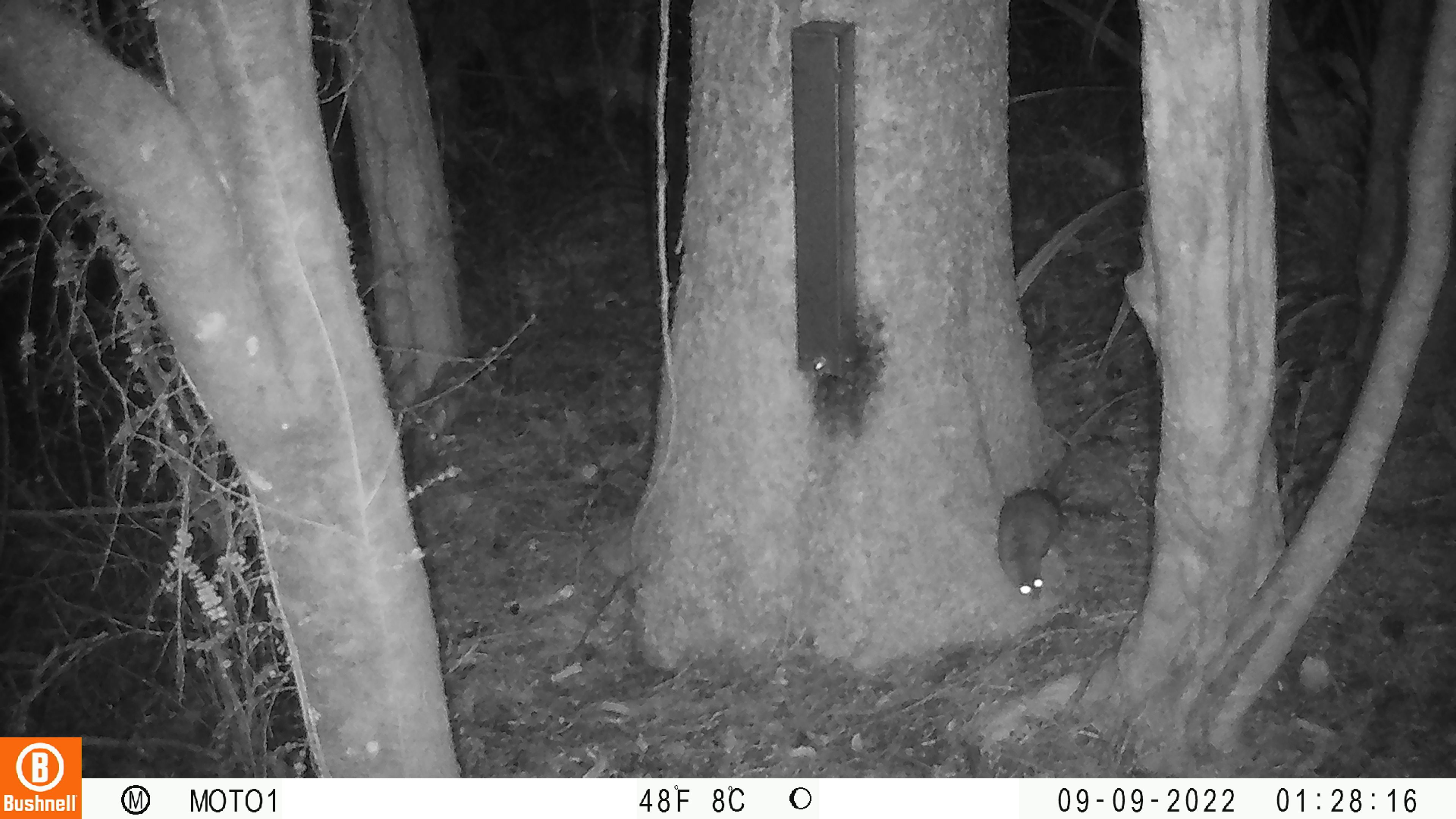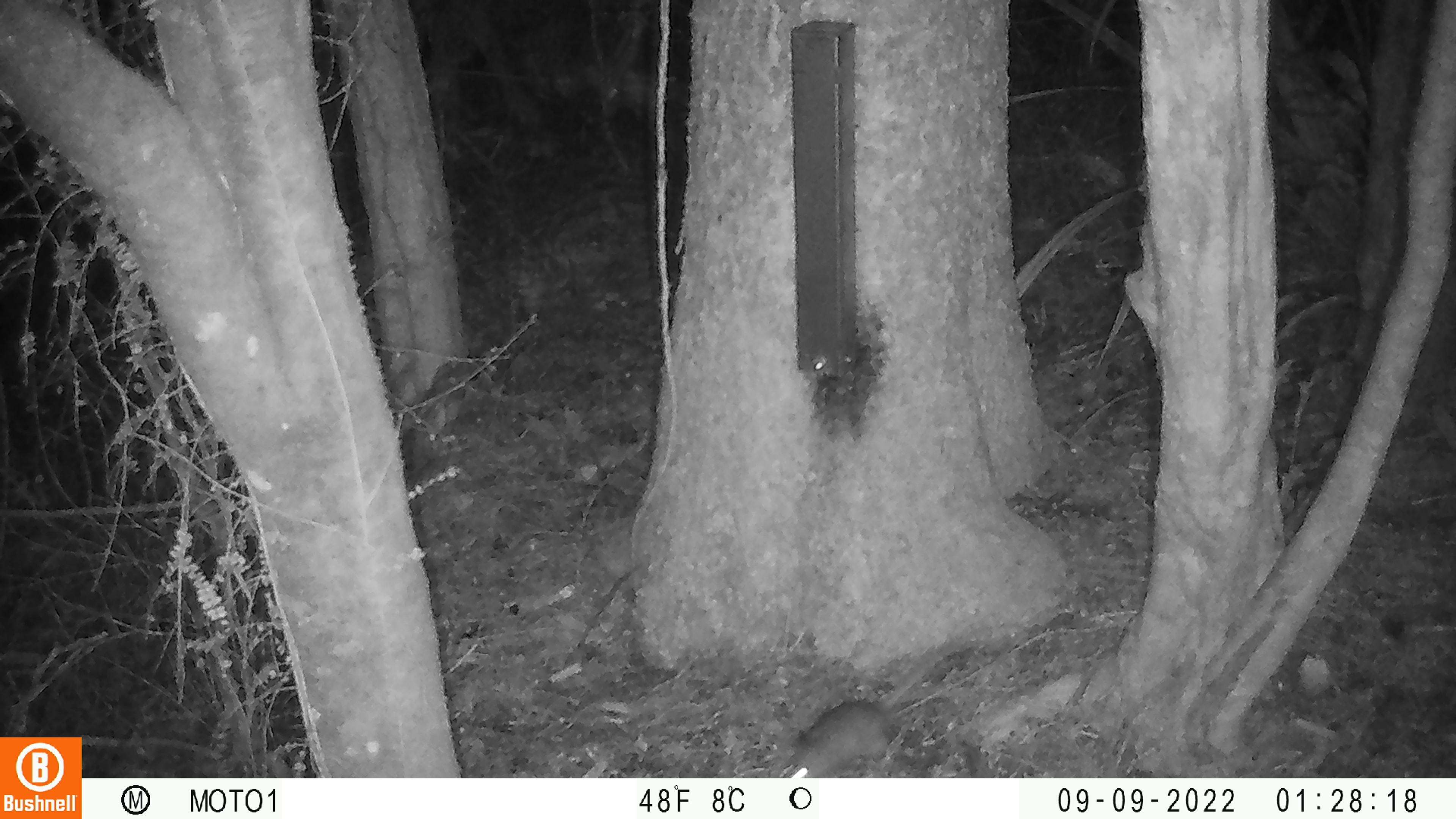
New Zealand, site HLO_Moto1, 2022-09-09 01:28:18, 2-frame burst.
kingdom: Animalia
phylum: Chordata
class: Mammalia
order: Rodentia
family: Muridae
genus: Rattus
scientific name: Rattus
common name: rat